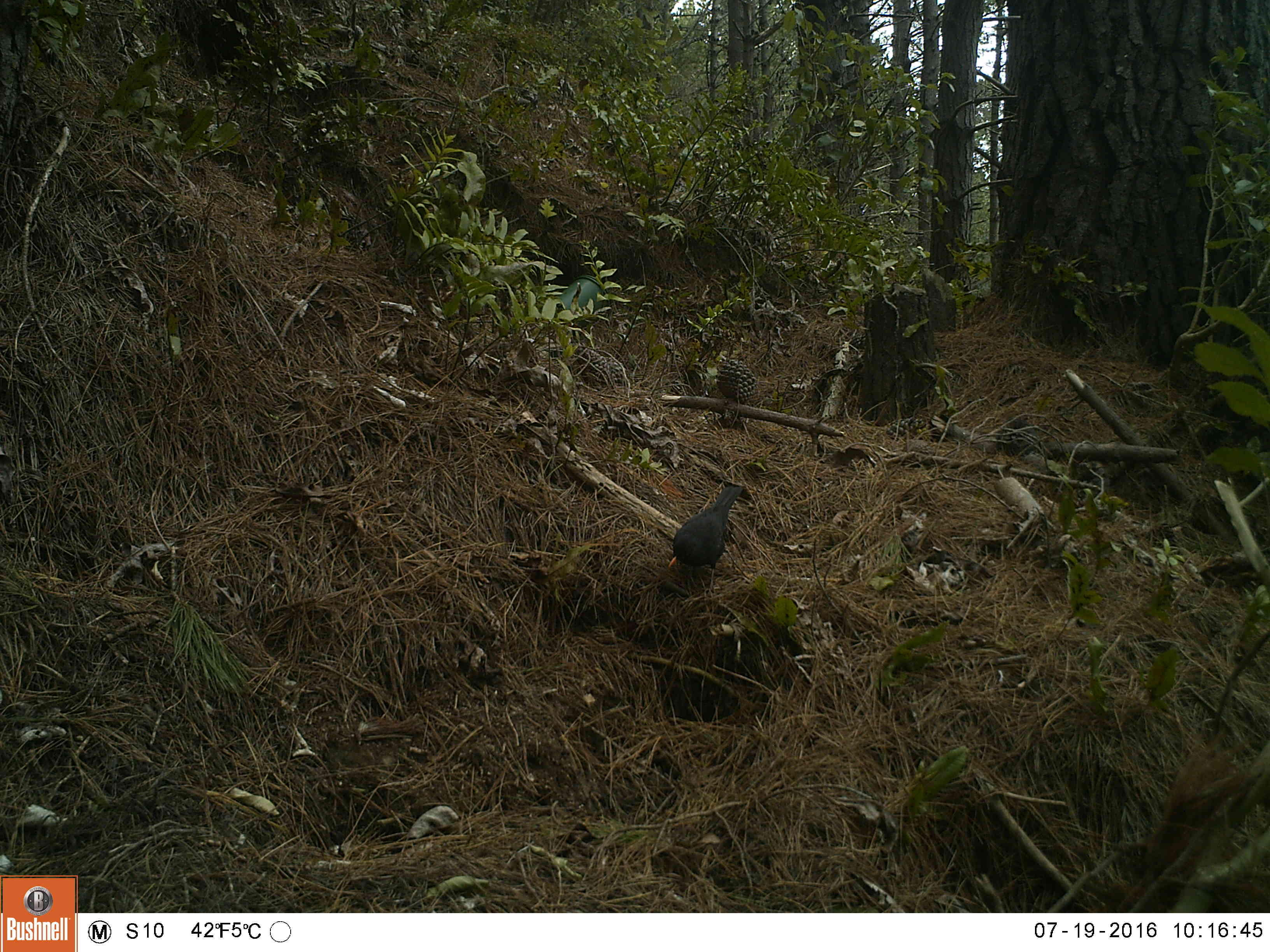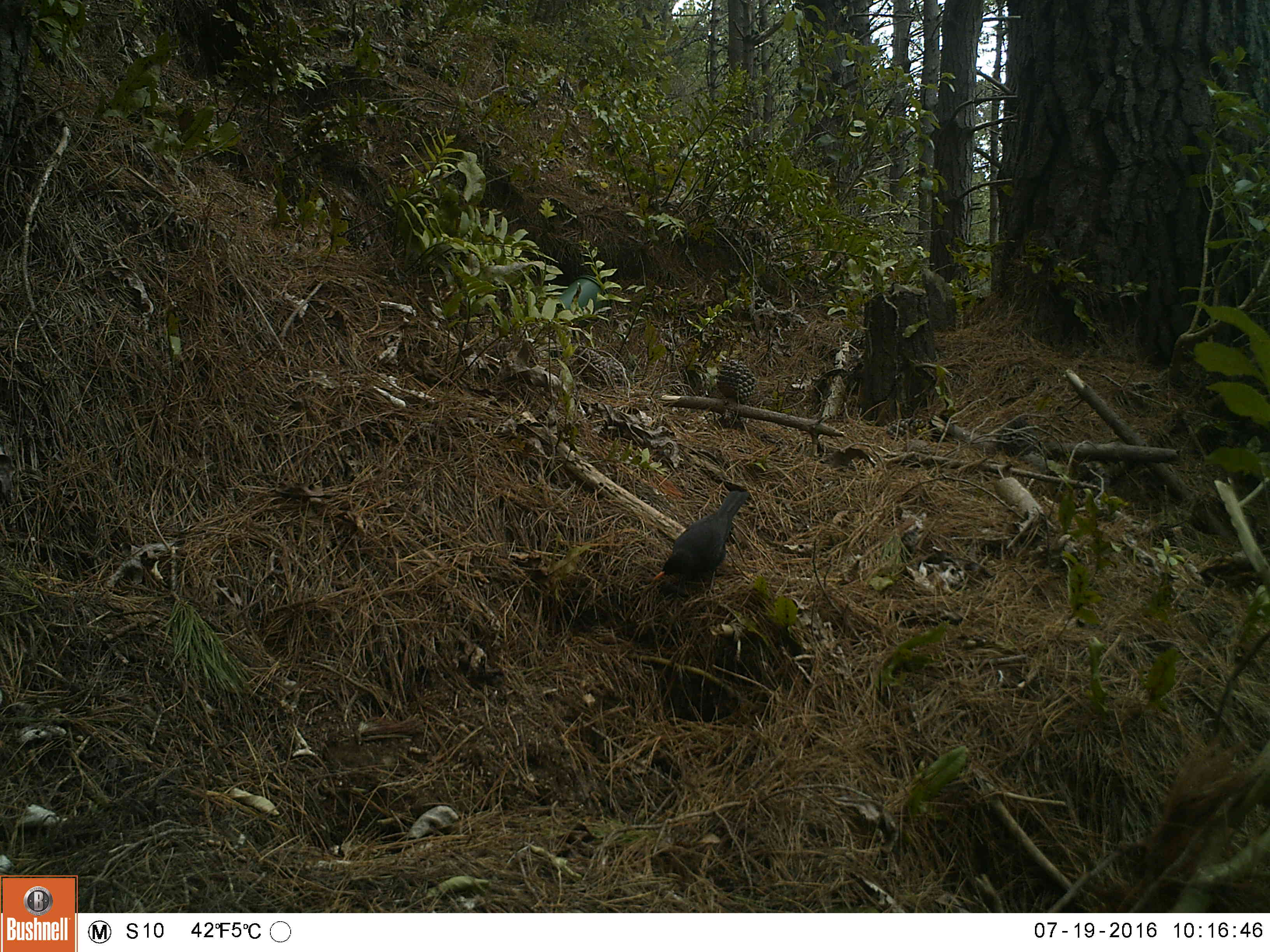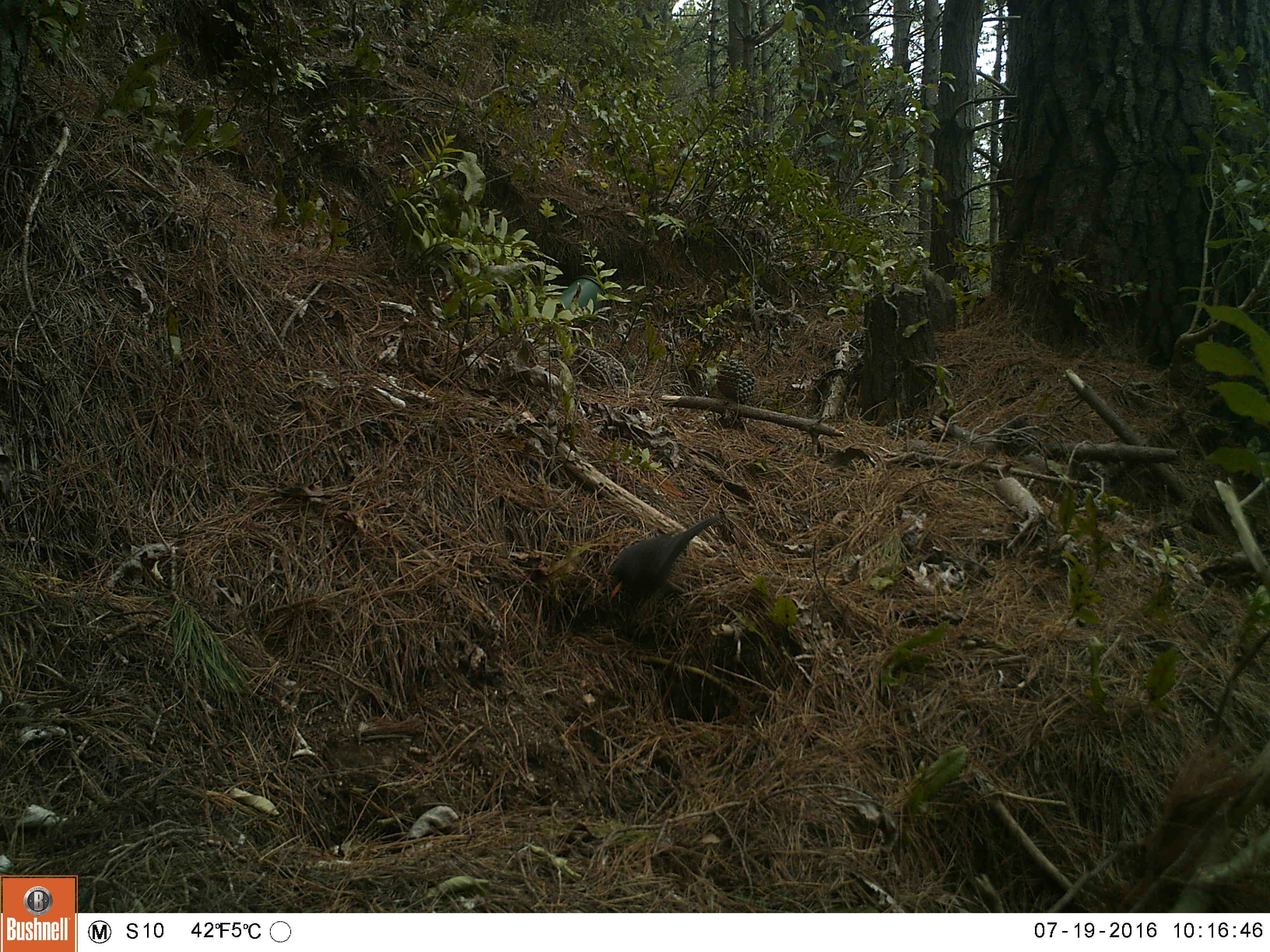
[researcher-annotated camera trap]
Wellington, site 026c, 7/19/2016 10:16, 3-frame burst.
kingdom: Animalia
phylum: Chordata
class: Aves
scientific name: Aves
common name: bird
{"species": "bird (Aves)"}